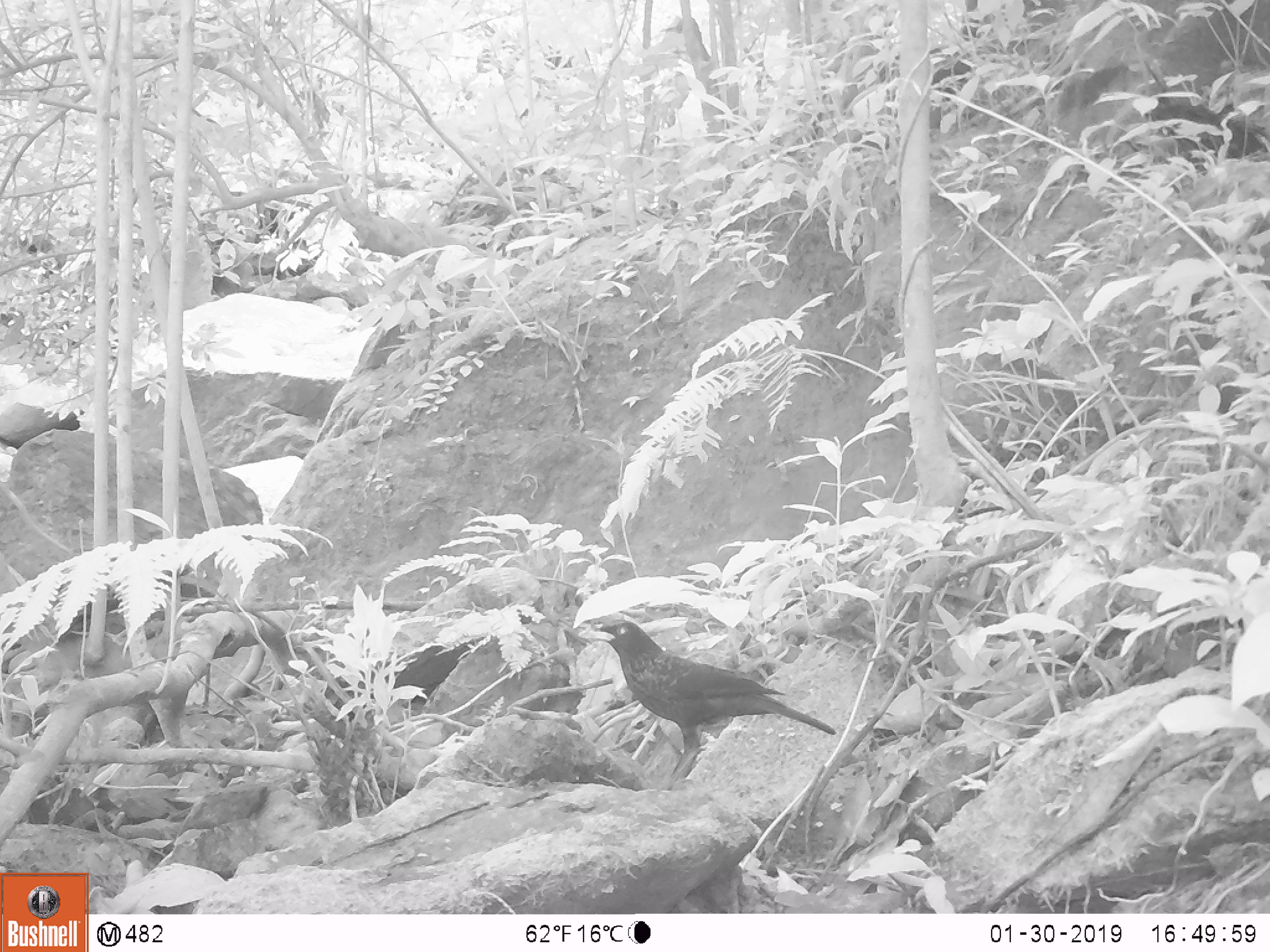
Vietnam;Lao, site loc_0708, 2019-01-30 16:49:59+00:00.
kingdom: Animalia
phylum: Chordata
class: Aves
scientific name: Aves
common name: bird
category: unidentified bird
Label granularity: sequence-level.